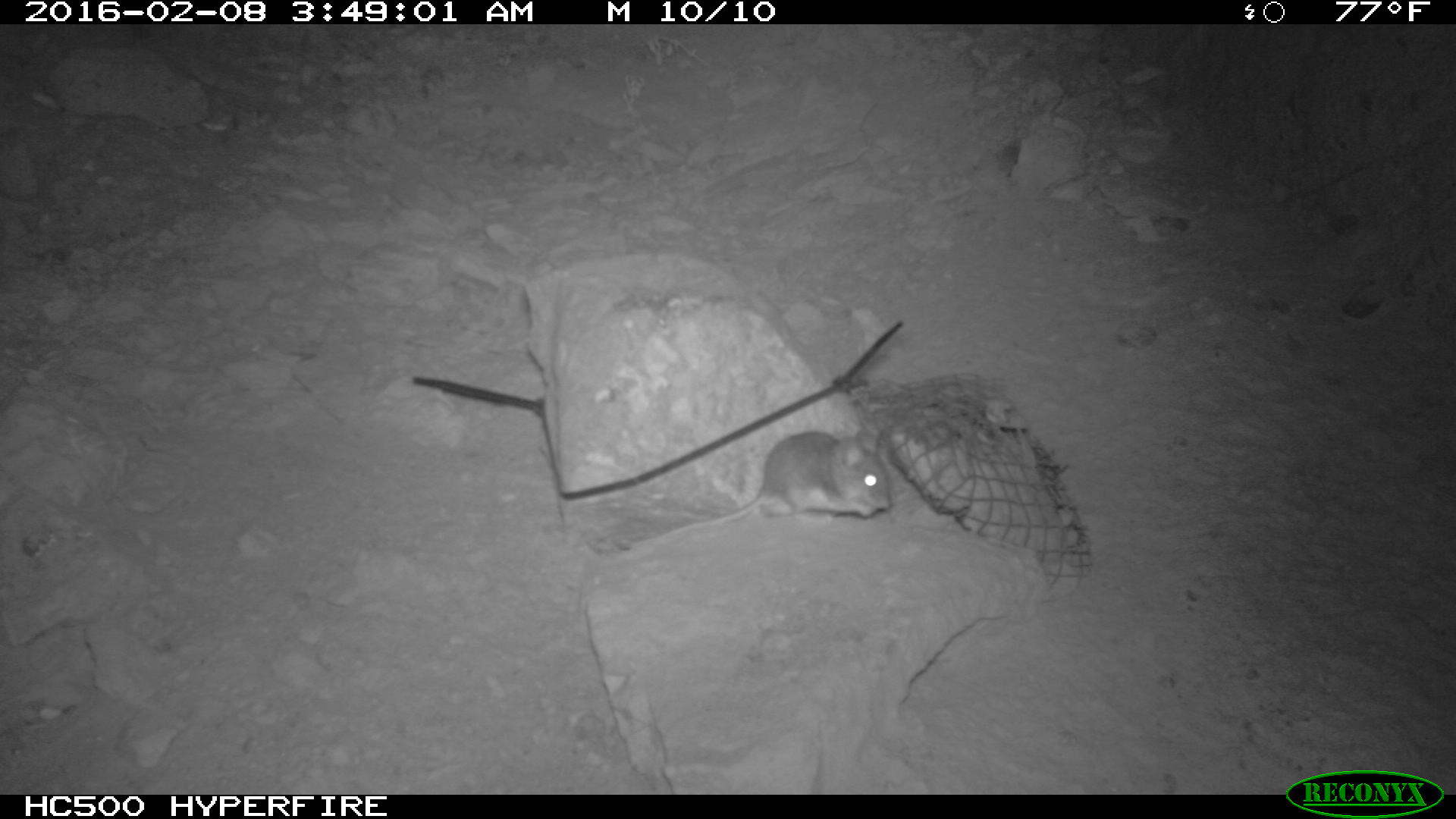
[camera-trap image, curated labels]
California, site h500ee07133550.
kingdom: Animalia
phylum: Chordata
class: Mammalia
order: Rodentia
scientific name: Rodentia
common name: rodent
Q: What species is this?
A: Rodent (Rodentia).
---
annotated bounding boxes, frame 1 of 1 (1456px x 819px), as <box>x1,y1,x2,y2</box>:
rodent: <box>629,420,893,549</box>